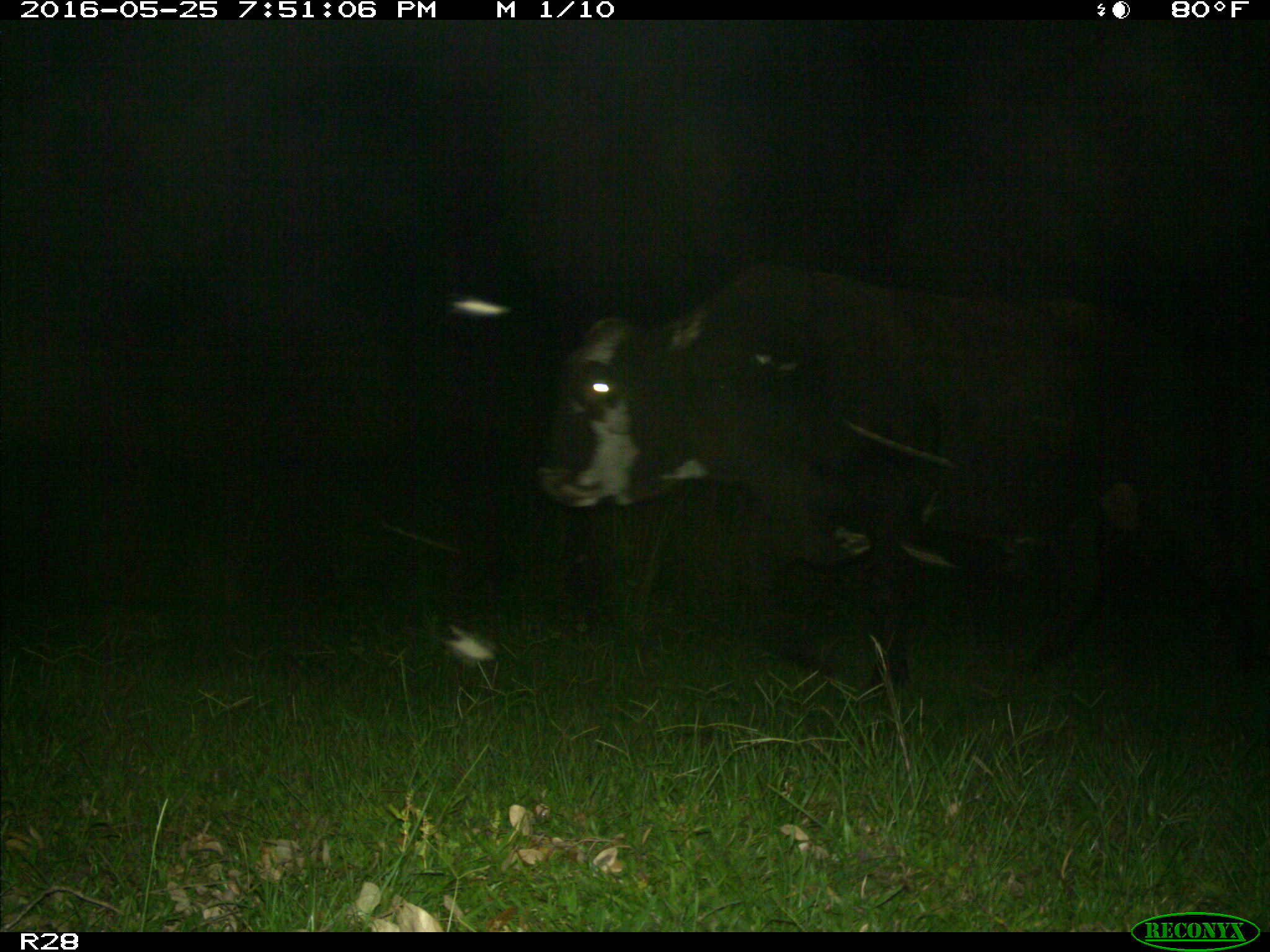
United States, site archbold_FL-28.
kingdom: Animalia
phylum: Chordata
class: Mammalia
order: Artiodactyla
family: Bovidae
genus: Bos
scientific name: Bos taurus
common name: domestic cow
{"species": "Bos taurus (domestic cow)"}